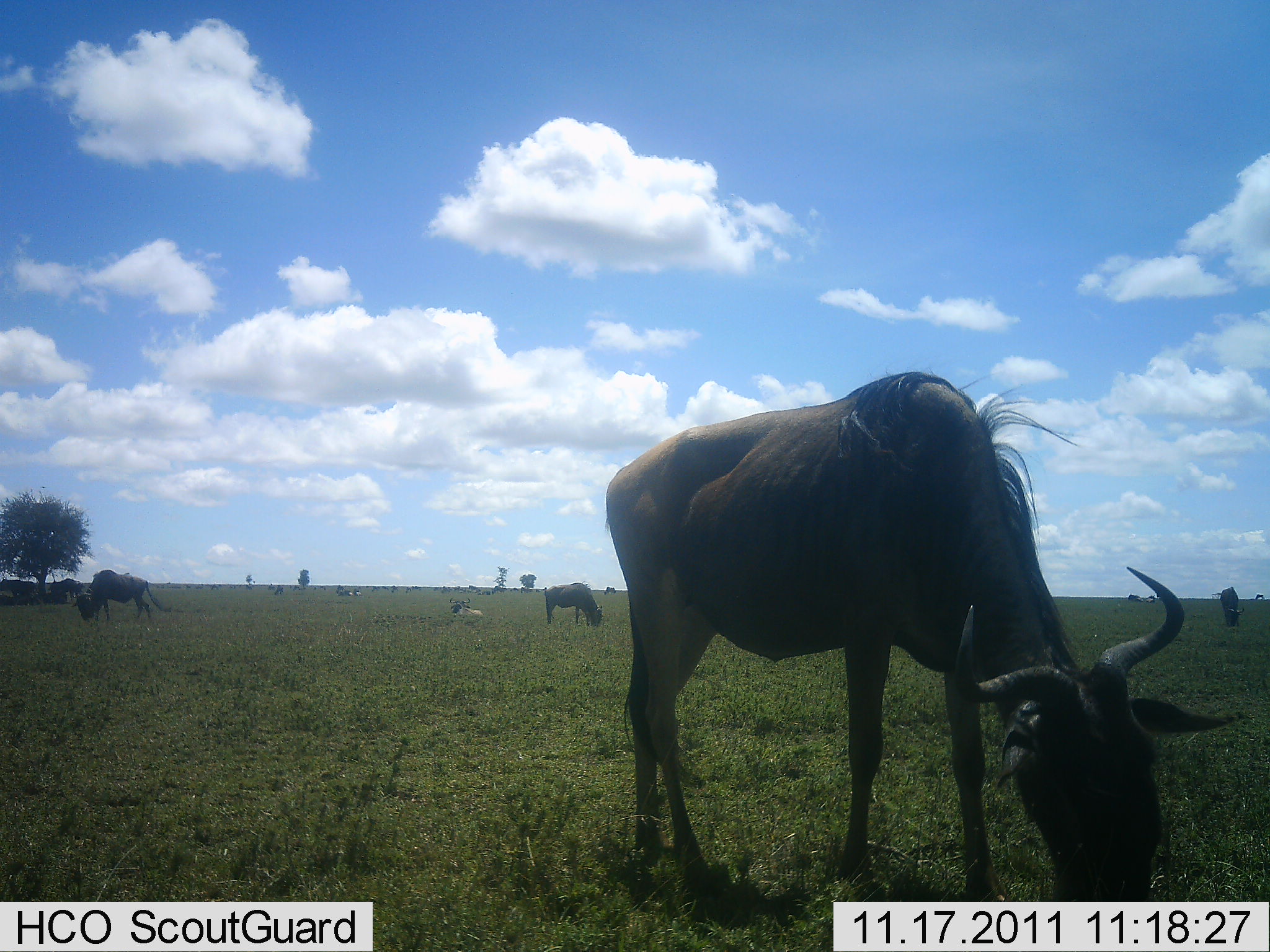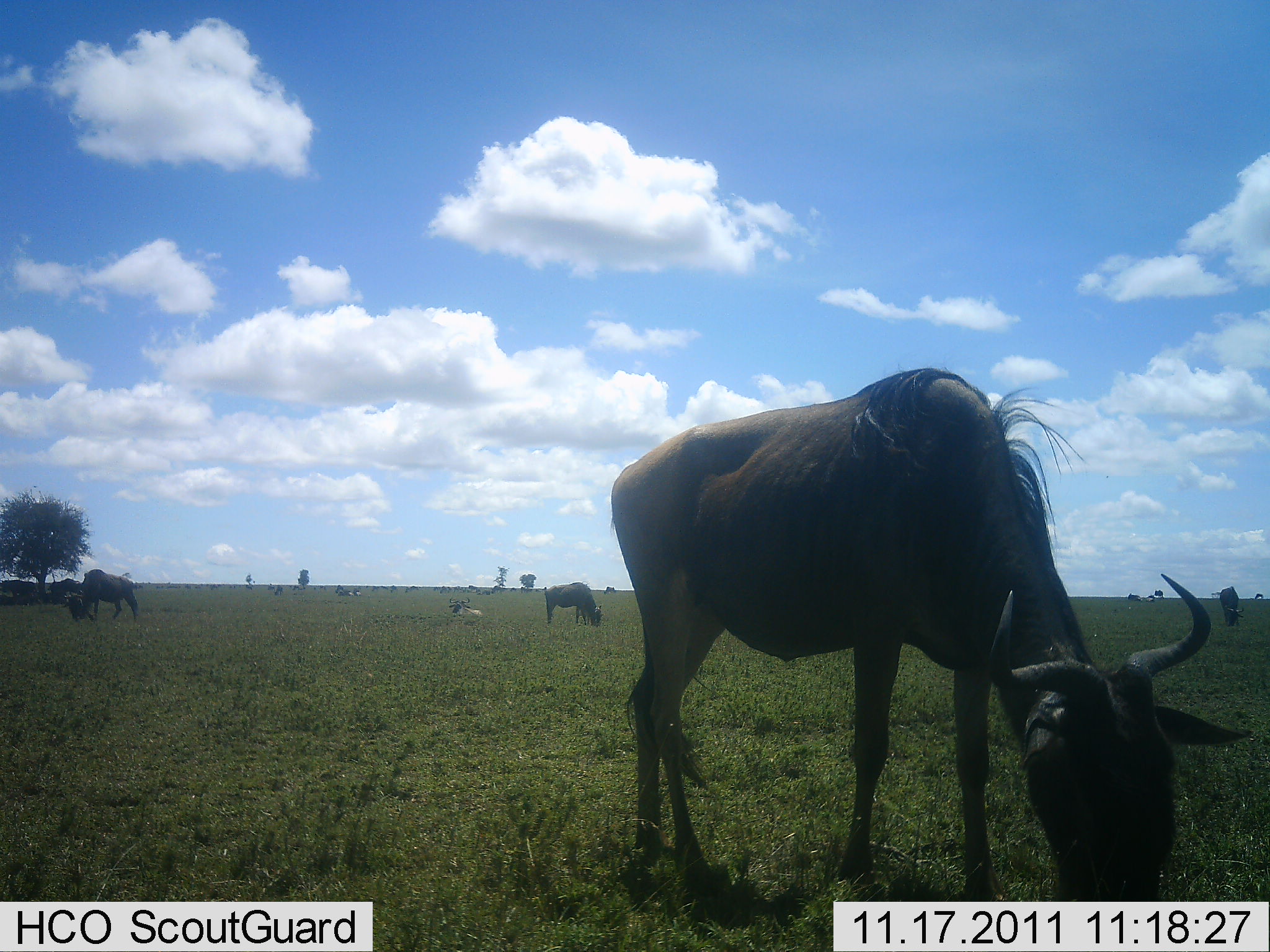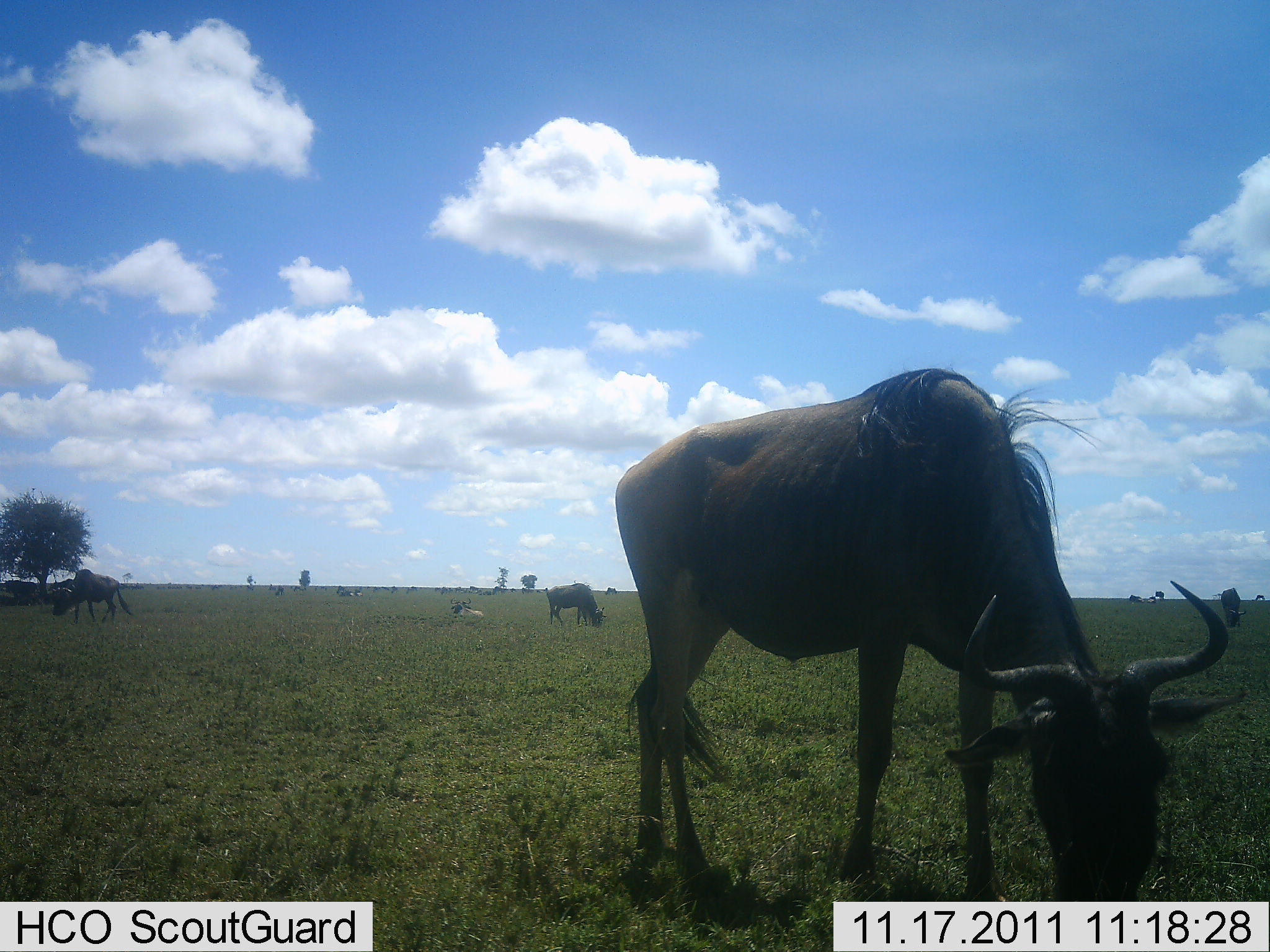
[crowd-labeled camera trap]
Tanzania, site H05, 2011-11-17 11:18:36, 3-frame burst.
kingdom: Animalia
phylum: Chordata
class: Mammalia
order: Artiodactyla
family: Bovidae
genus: Connochaetes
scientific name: Connochaetes taurinus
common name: blue wildebeest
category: wildebeest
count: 4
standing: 17%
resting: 17%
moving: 8%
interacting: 8%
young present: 0%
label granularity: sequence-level